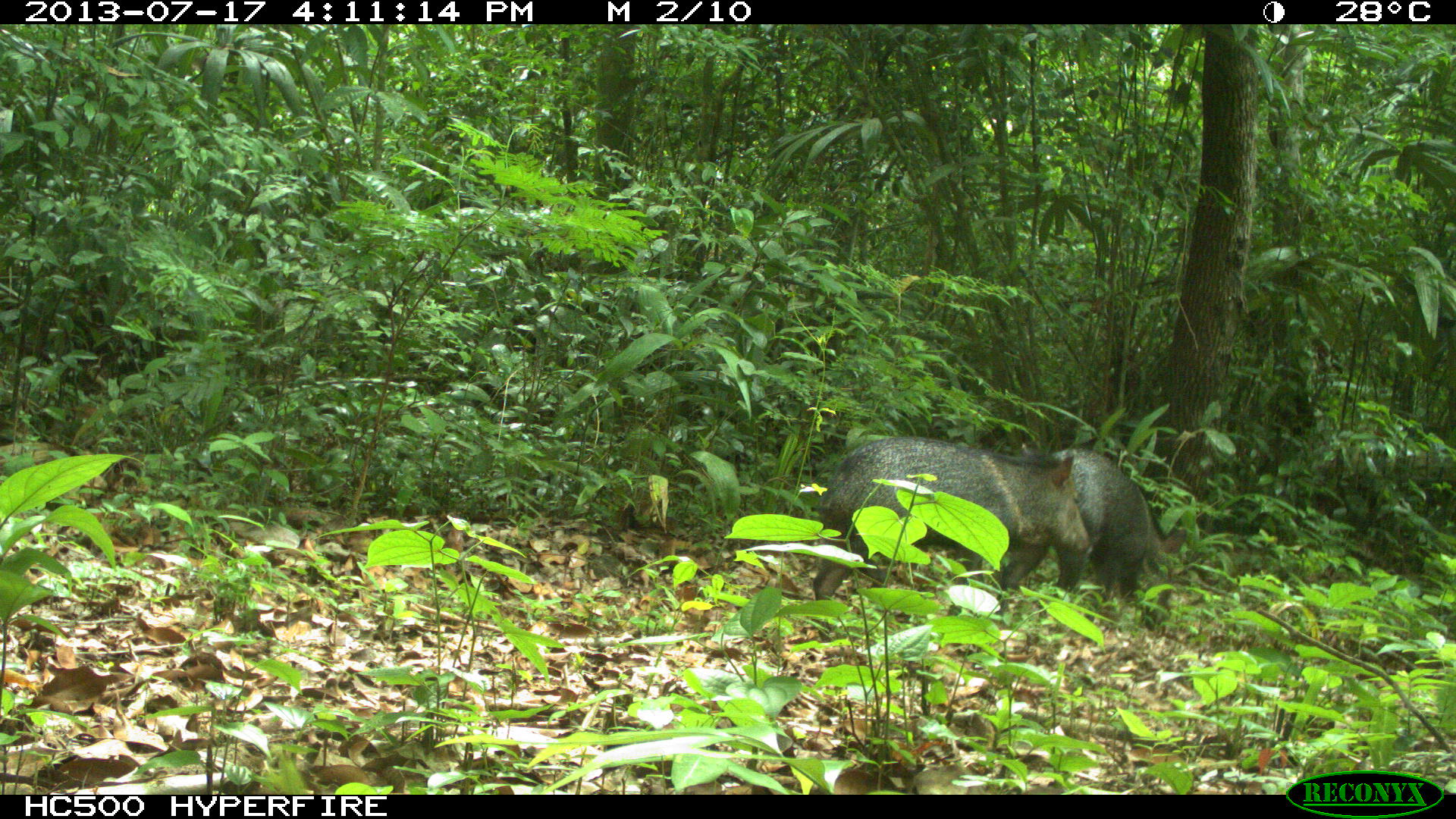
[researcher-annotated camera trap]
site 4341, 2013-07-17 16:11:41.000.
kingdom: Animalia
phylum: Chordata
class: Mammalia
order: Artiodactyla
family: Tayassuidae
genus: Pecari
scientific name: Pecari tajacu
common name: collared peccary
Pecari tajacu (collared peccary), count 2.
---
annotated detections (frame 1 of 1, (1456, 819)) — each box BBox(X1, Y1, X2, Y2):
pecari tajacu: BBox(811, 433, 1091, 642); BBox(999, 446, 1188, 631)